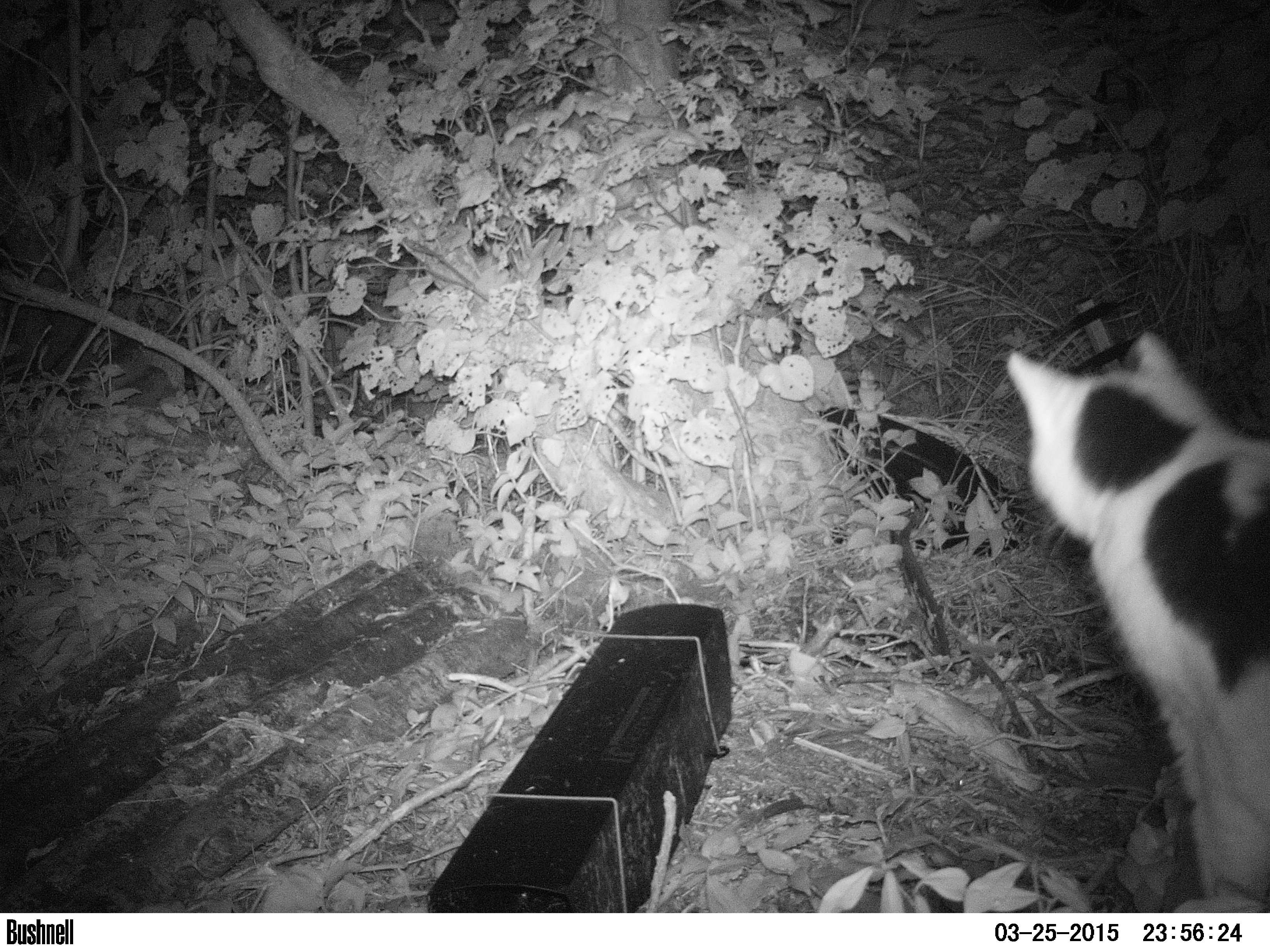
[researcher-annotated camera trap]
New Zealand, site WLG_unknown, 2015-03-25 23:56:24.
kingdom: Animalia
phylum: Chordata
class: Mammalia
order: Carnivora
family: Felidae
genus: Felis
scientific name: Felis catus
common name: domestic cat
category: cat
Cat (domestic cat) (Felis catus).